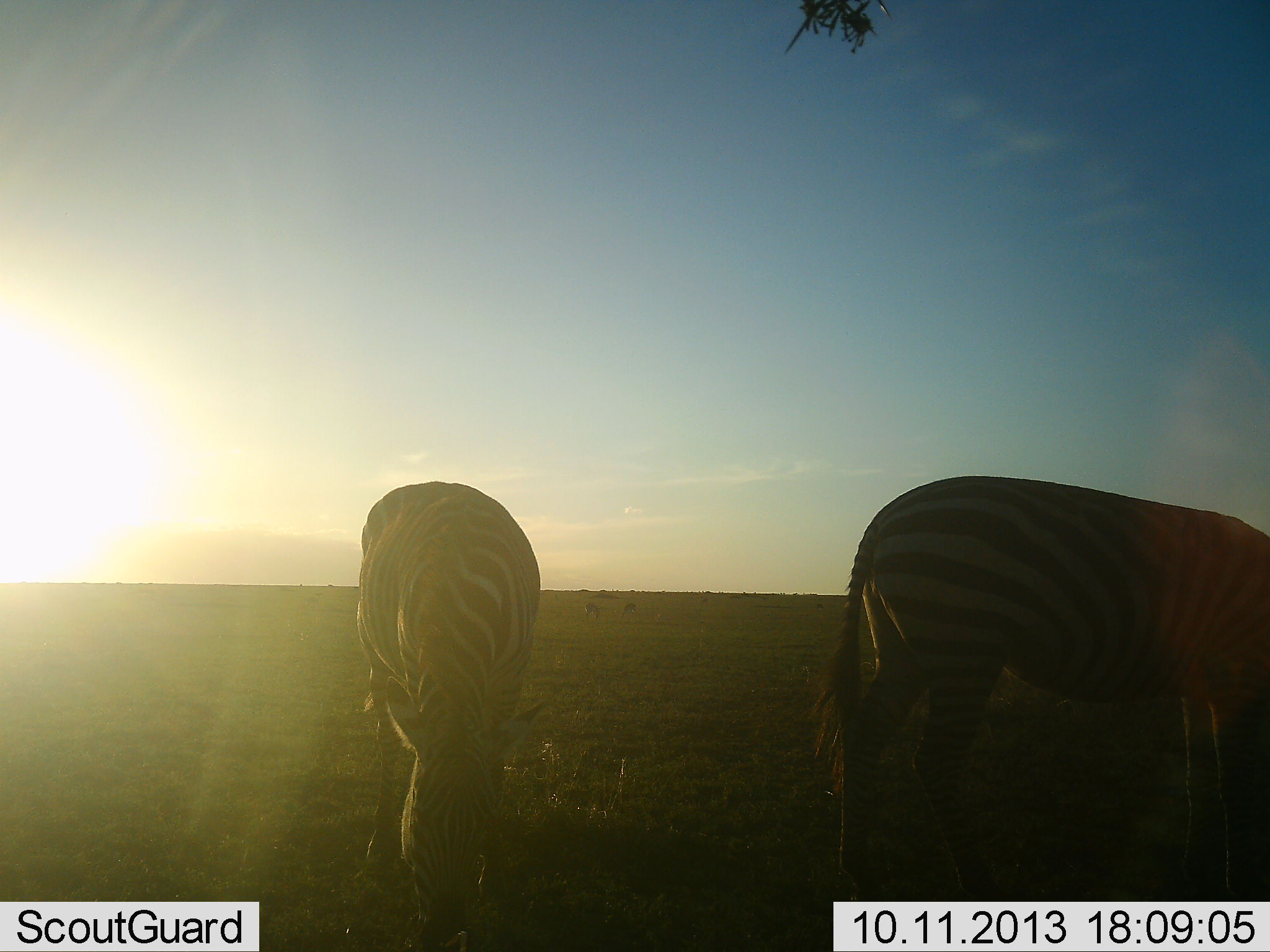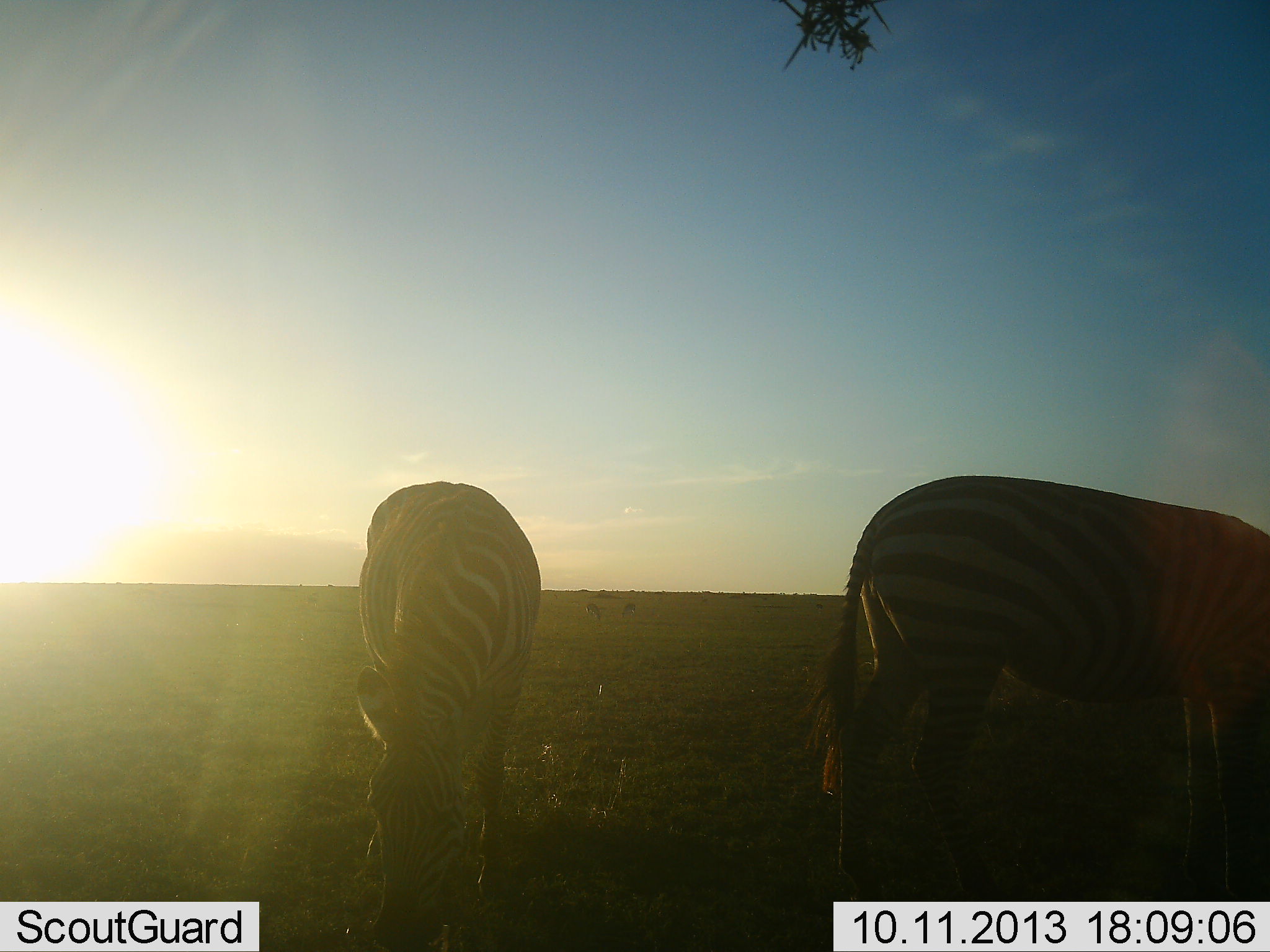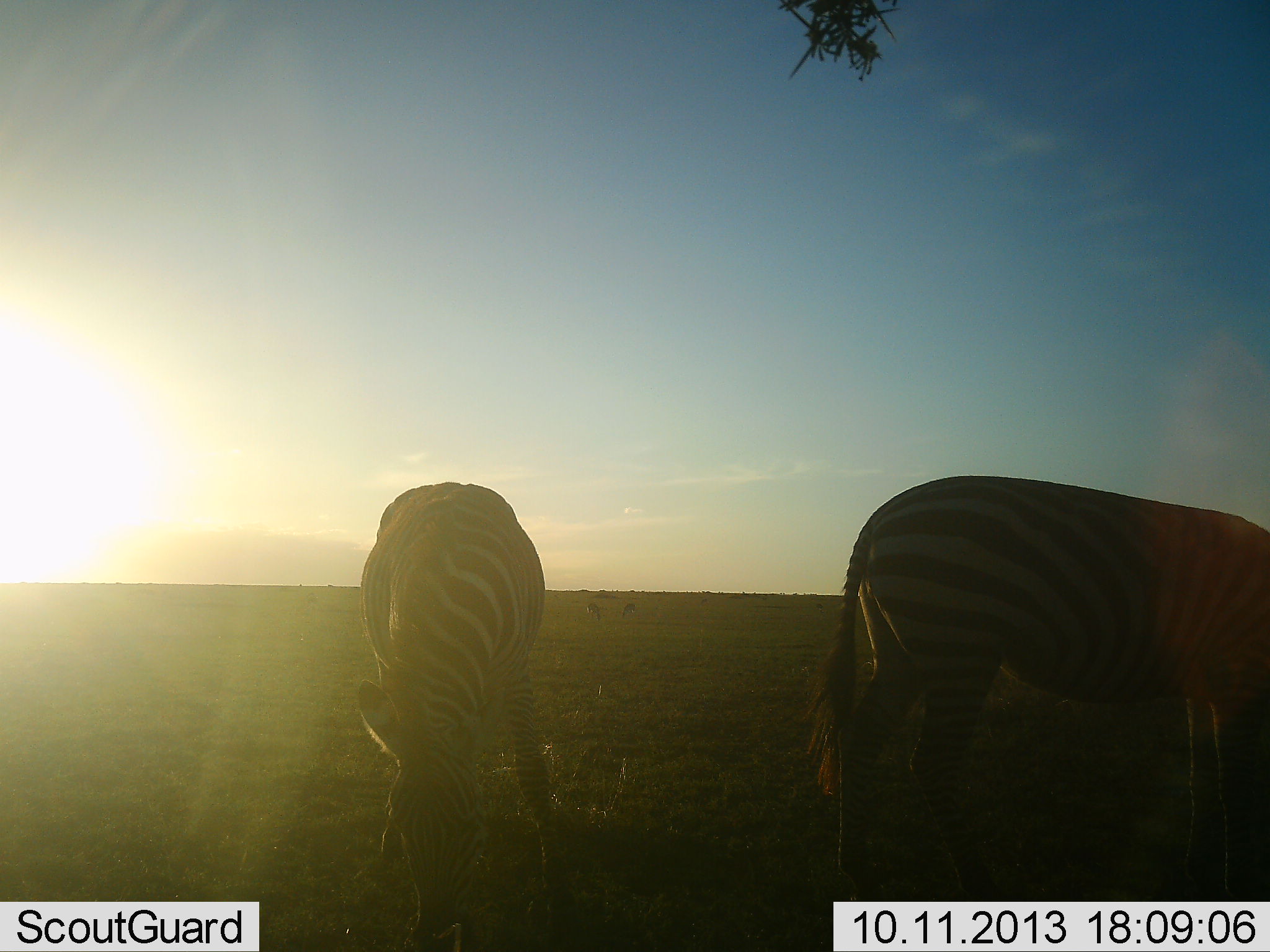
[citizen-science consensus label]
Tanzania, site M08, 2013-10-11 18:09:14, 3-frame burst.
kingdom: Animalia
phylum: Chordata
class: Mammalia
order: Perissodactyla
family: Equidae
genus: Equus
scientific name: Equus quagga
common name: plains zebra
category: zebra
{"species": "zebra (plains zebra) (Equus quagga)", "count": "2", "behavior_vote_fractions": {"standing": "40%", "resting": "10%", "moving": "0%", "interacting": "0%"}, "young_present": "0%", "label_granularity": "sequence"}